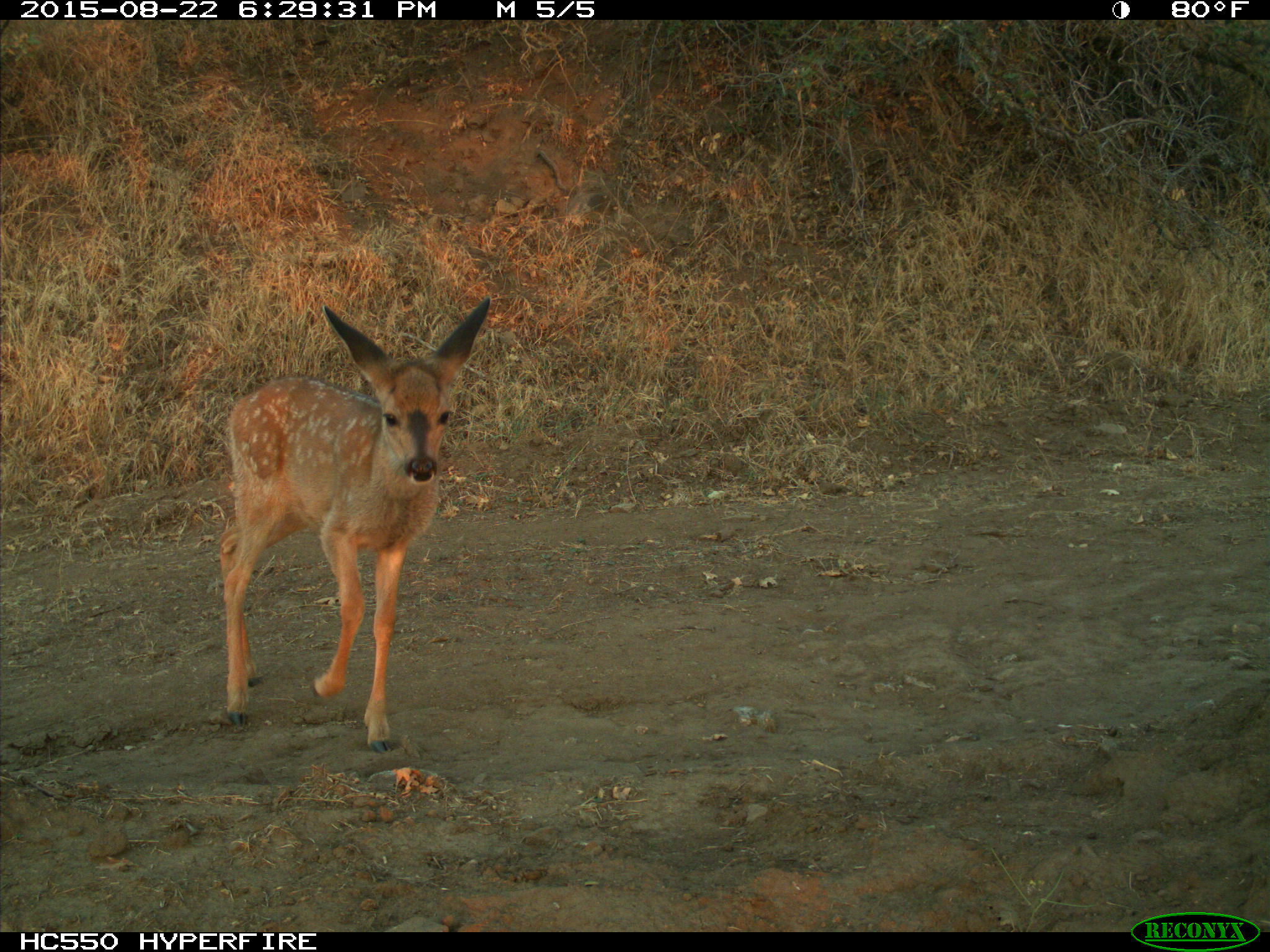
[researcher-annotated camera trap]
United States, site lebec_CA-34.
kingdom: Animalia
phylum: Chordata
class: Mammalia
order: Artiodactyla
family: Cervidae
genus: Odocoileus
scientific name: Odocoileus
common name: deer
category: unidentified deer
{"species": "unidentified deer (deer) (Odocoileus)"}